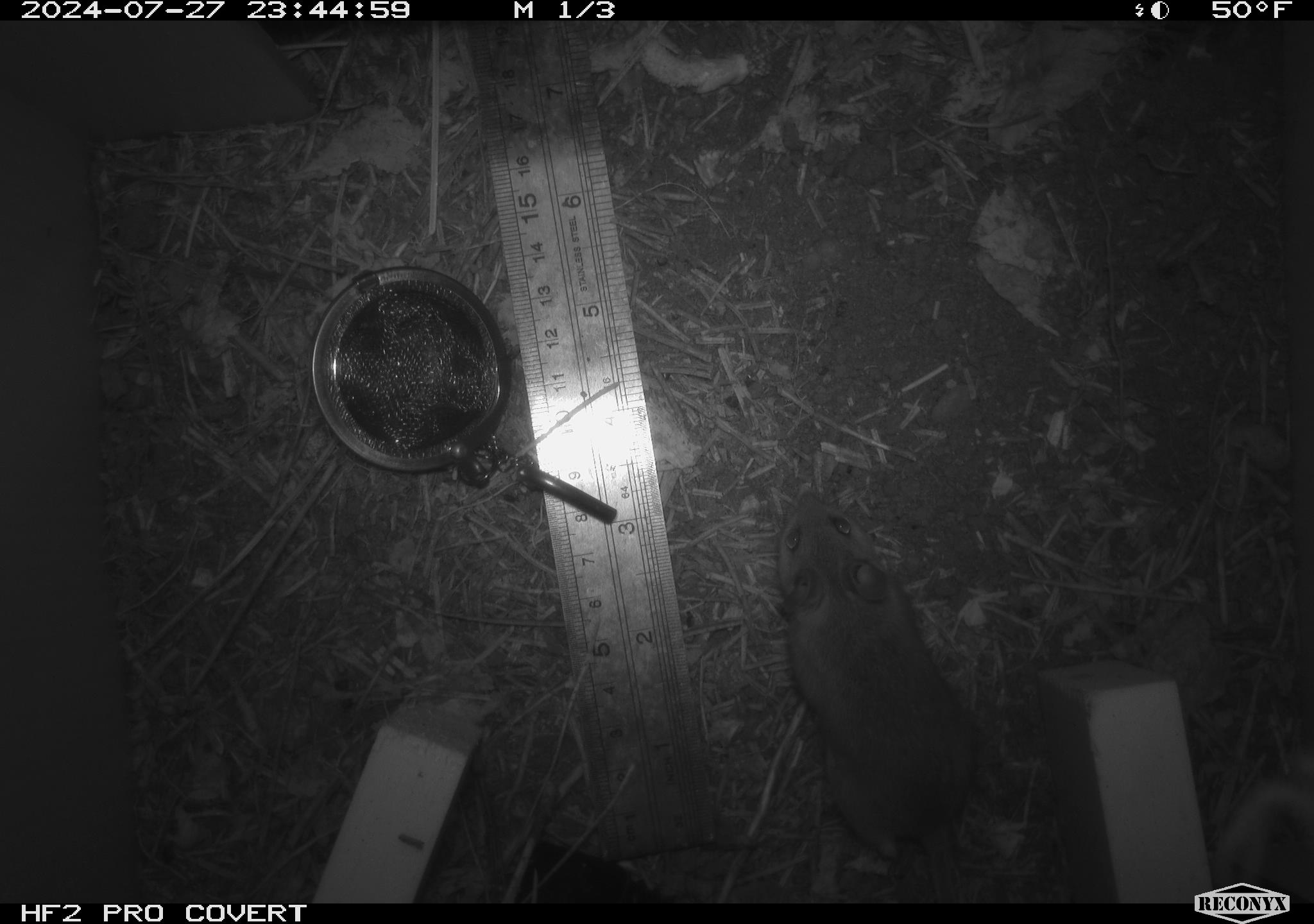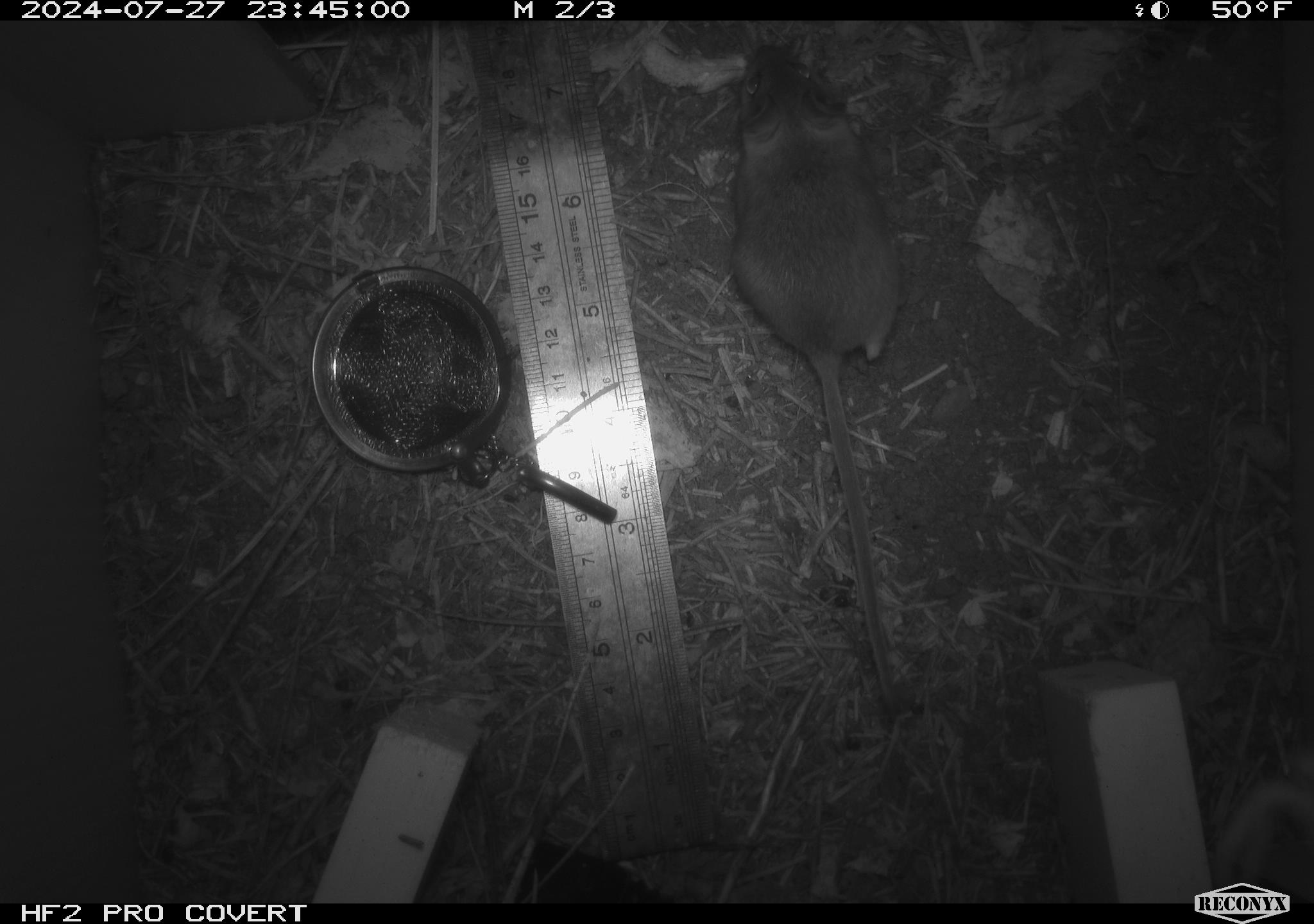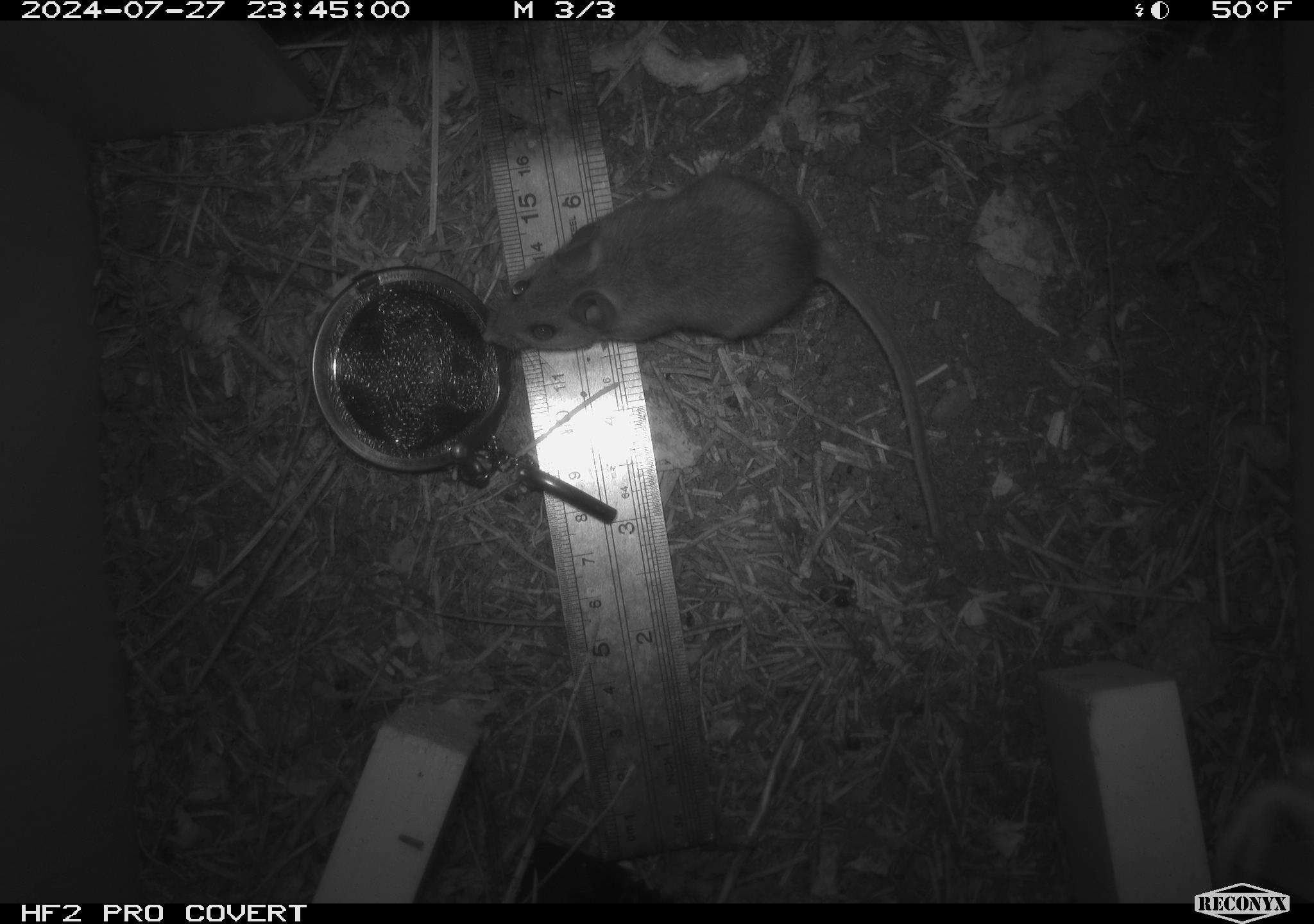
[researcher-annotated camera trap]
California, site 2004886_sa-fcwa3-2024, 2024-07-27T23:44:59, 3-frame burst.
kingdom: Animalia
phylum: Chordata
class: Mammalia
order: Rodentia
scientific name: Rodentia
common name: mouse species